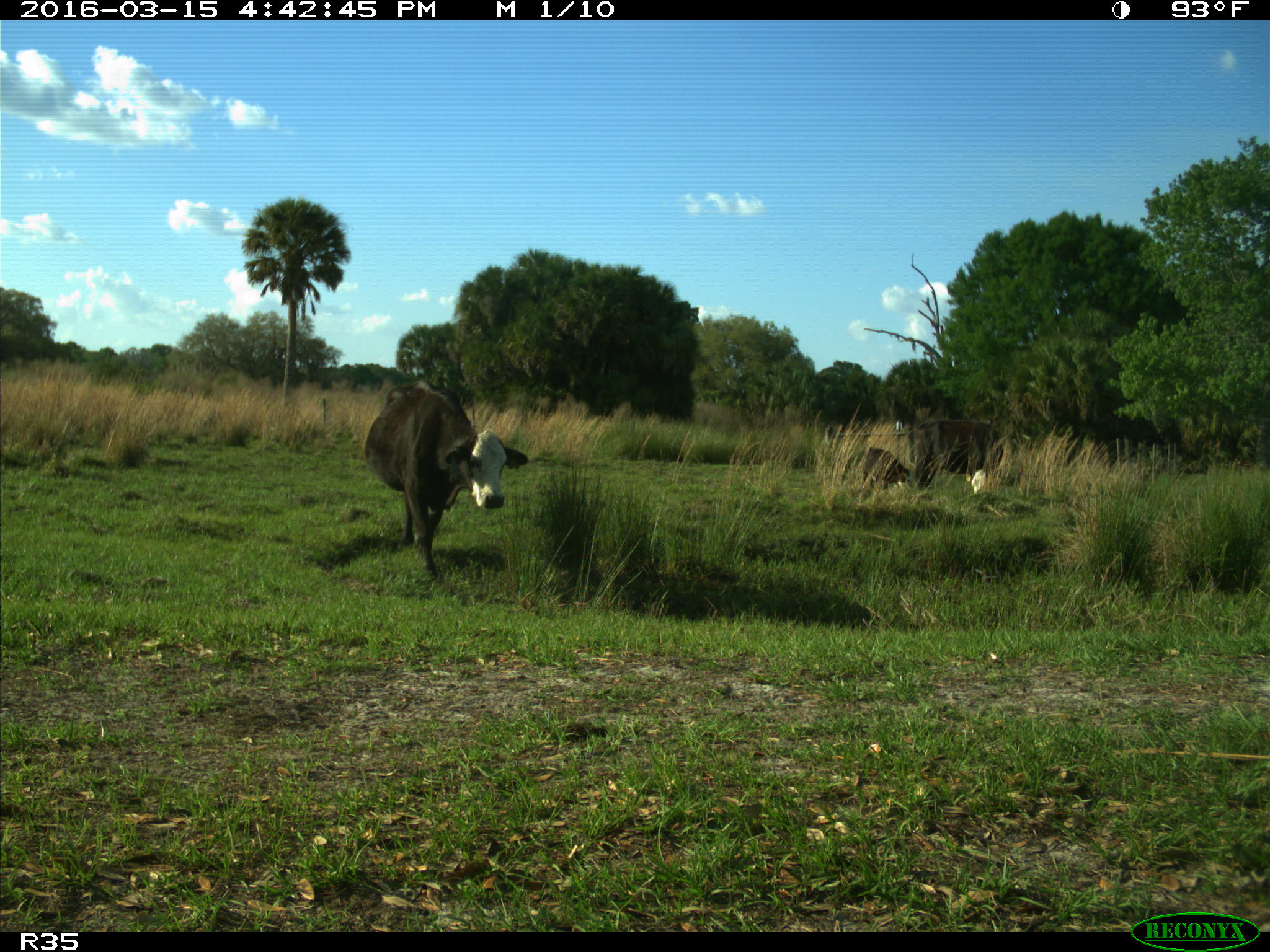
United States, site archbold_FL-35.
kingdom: Animalia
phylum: Chordata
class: Mammalia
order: Artiodactyla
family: Bovidae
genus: Bos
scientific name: Bos taurus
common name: domestic cow